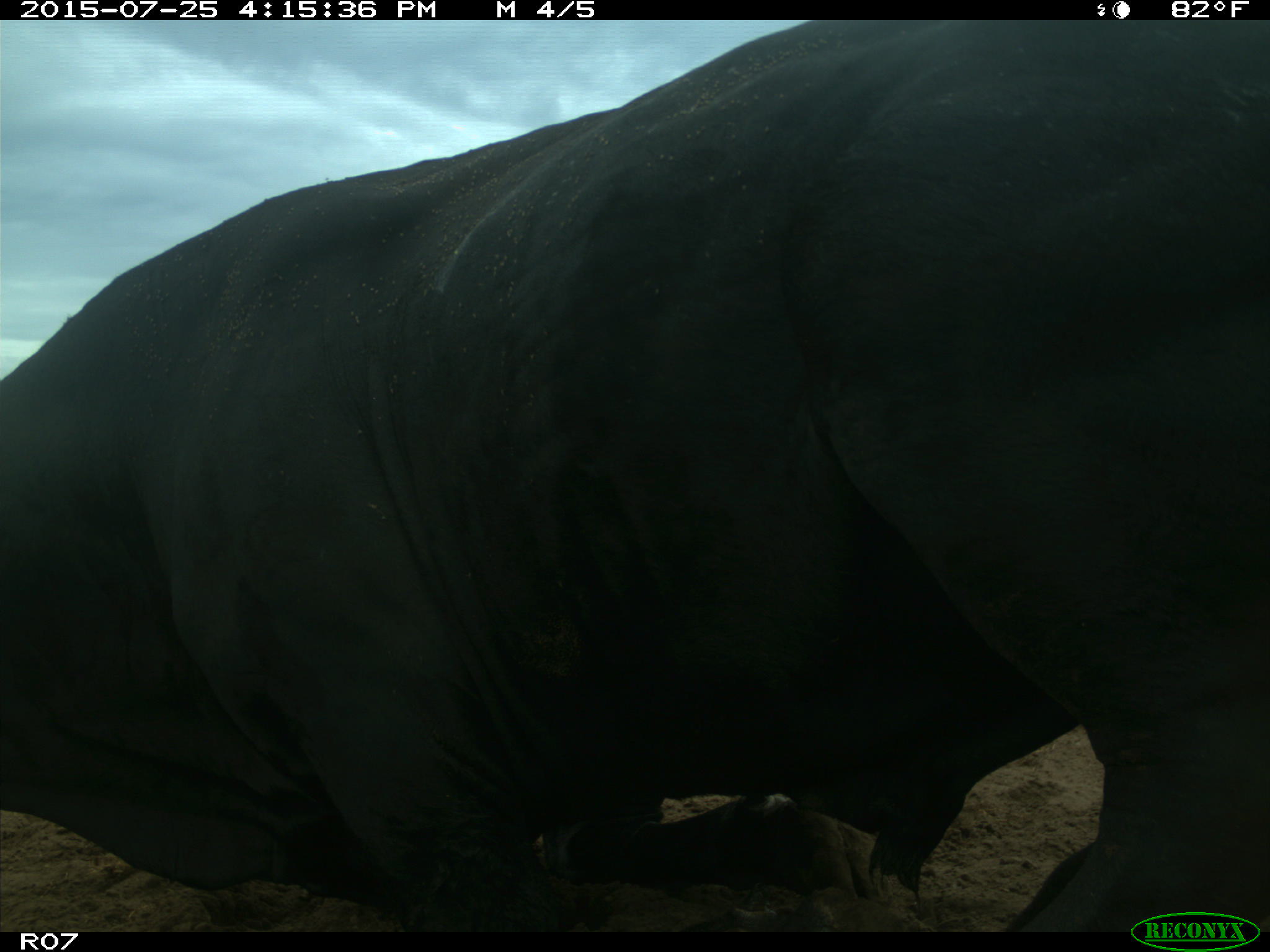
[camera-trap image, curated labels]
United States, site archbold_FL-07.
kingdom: Animalia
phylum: Chordata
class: Mammalia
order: Artiodactyla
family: Bovidae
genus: Bos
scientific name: Bos taurus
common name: domestic cow